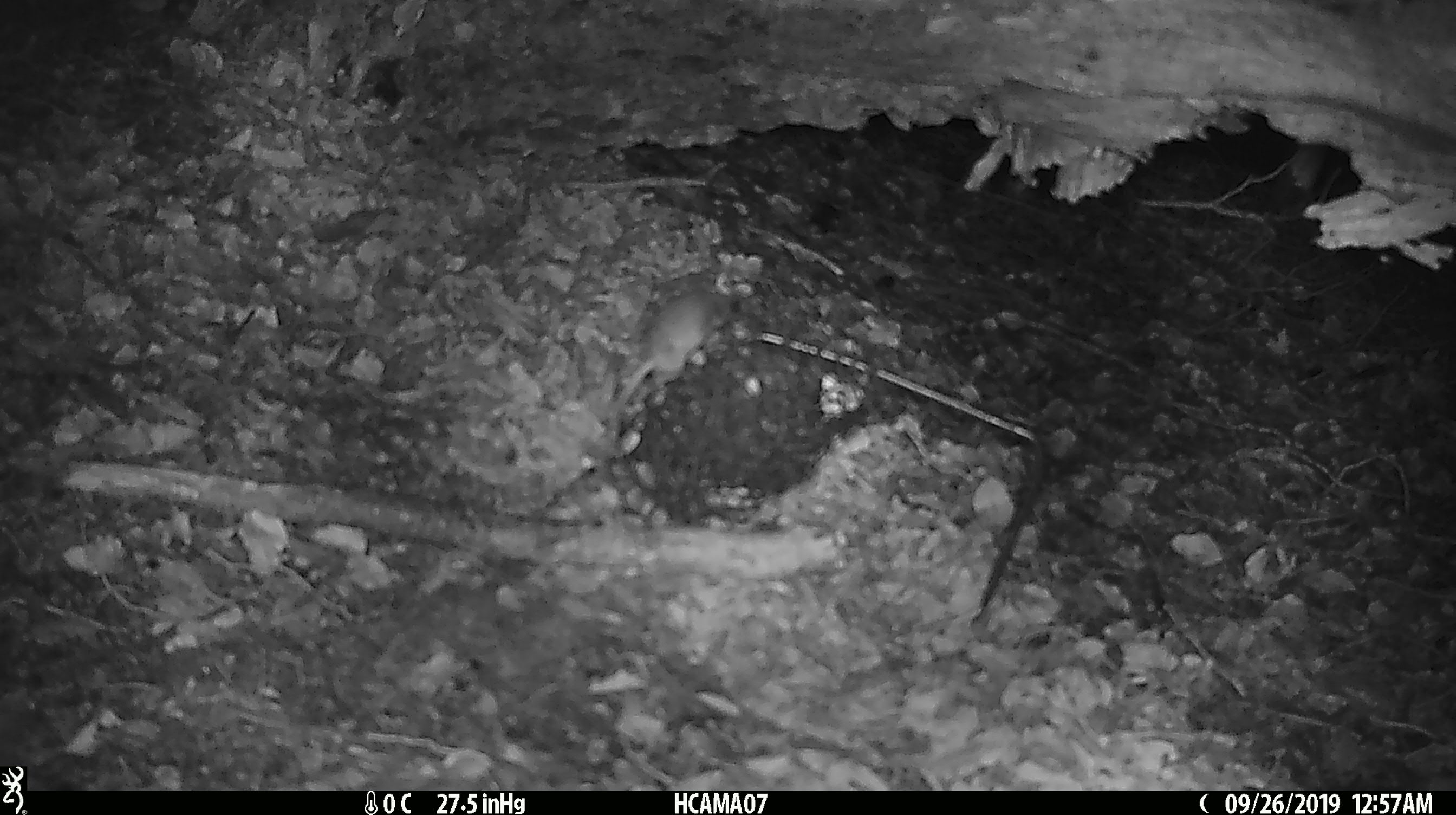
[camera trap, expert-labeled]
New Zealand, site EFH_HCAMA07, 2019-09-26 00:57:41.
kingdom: Animalia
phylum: Chordata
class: Mammalia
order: Rodentia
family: Muridae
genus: Mus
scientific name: Mus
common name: mouse